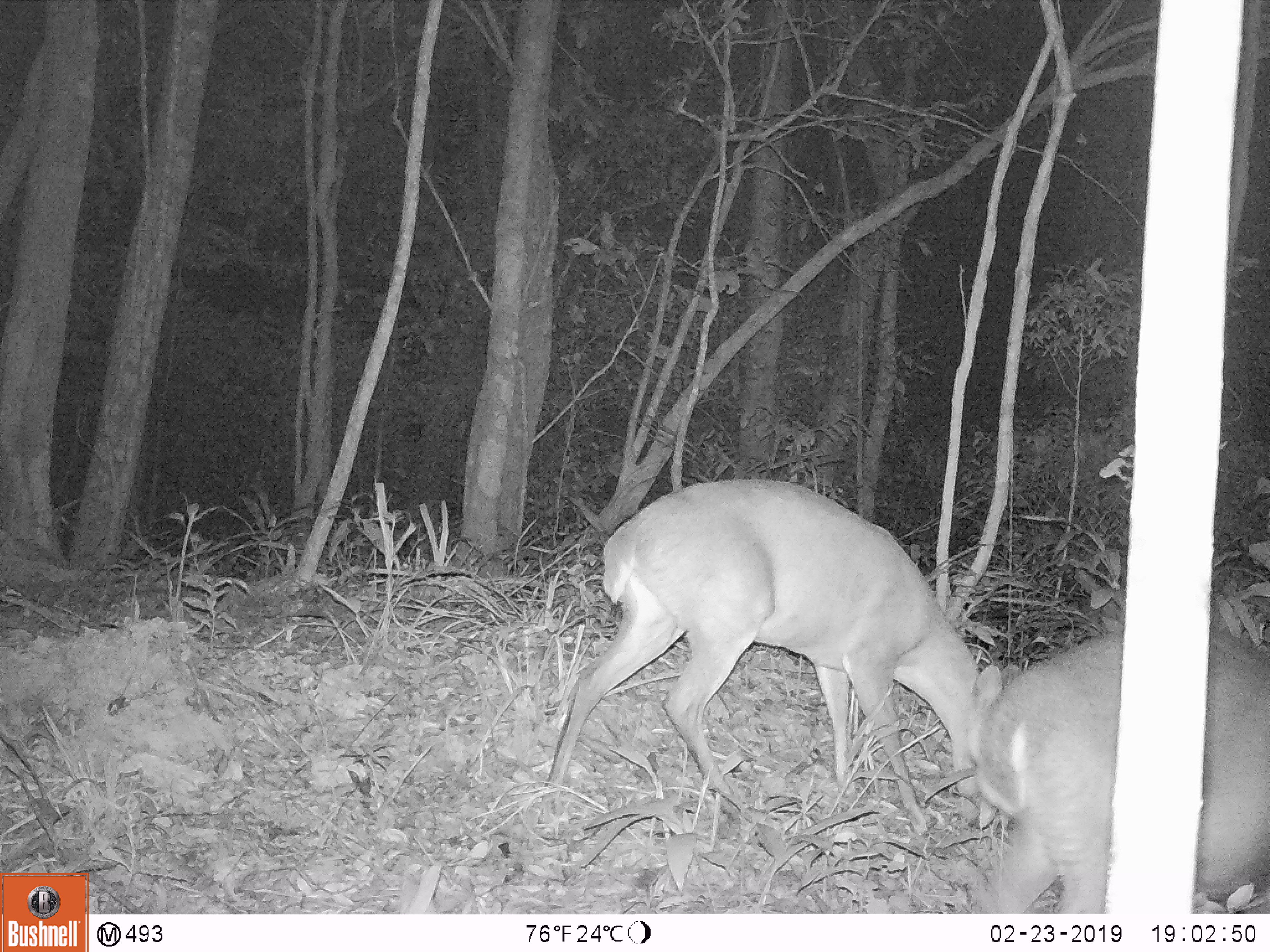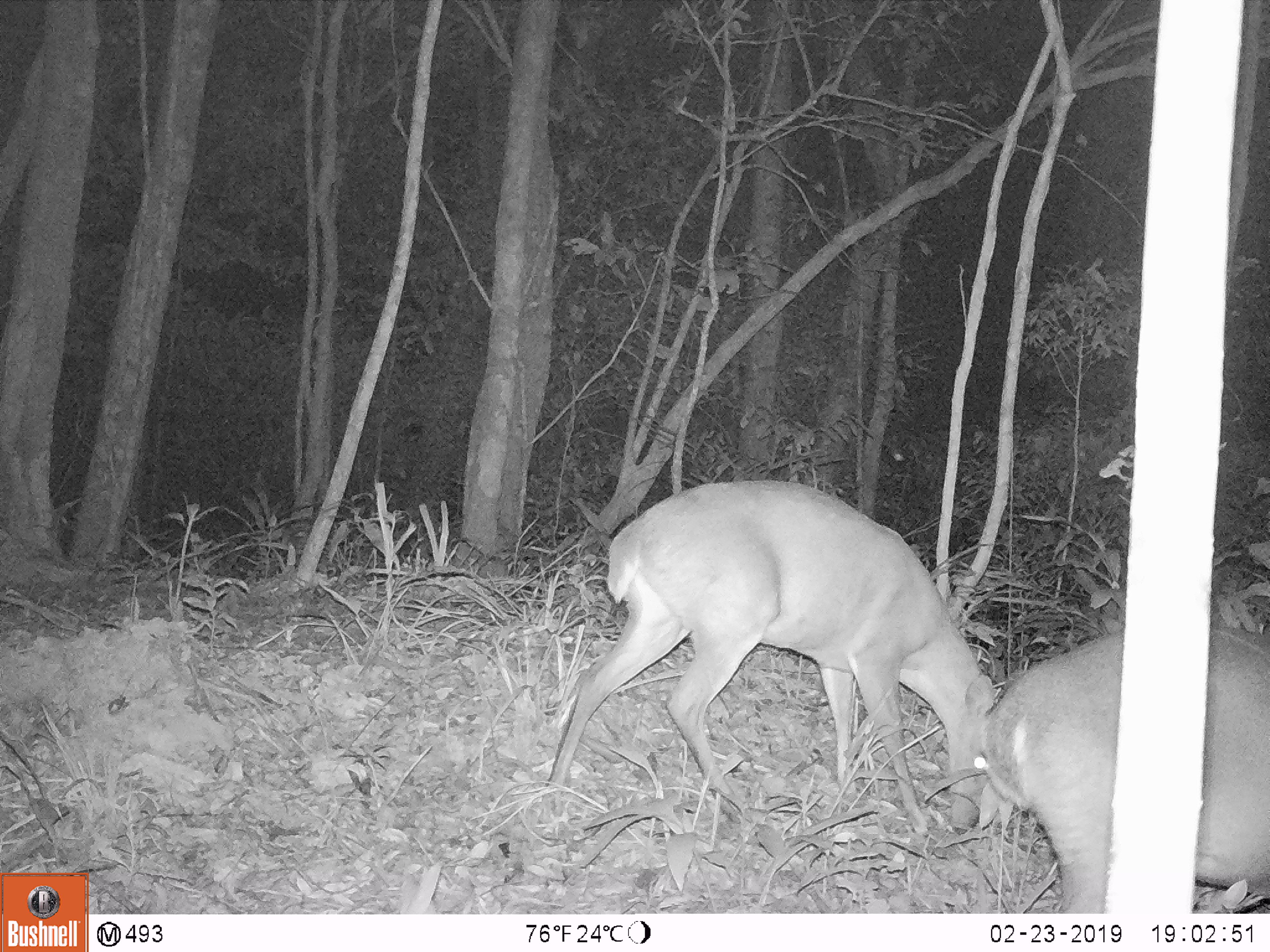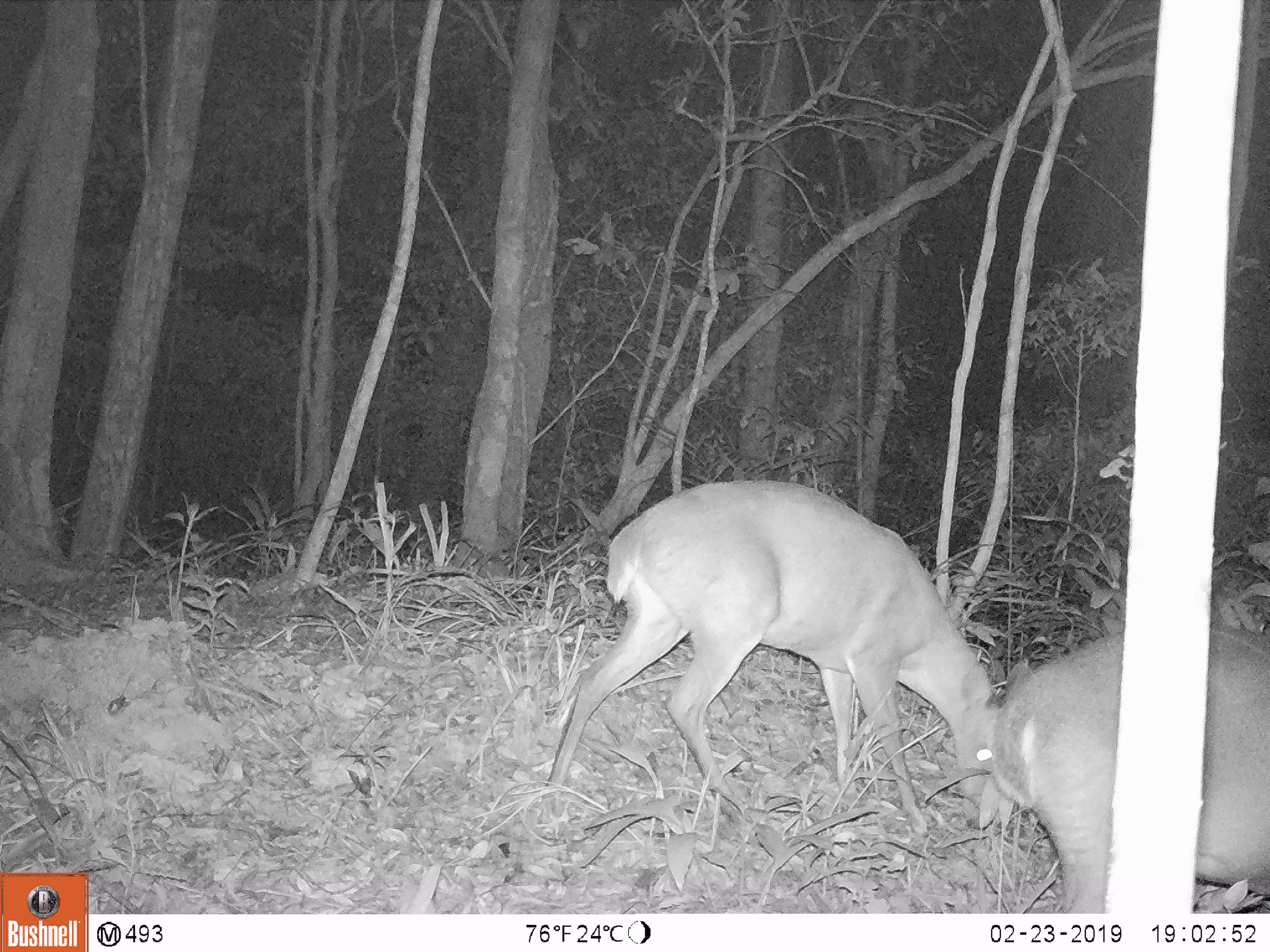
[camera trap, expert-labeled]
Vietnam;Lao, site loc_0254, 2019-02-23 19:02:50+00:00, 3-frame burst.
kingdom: Animalia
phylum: Chordata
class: Mammalia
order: Artiodactyla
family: Cervidae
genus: Muntiacus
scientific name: Muntiacus vuquangensis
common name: large-antlered muntjac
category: large antlered muntjac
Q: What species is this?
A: Large antlered muntjac (large-antlered muntjac) (Muntiacus vuquangensis).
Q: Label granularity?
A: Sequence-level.